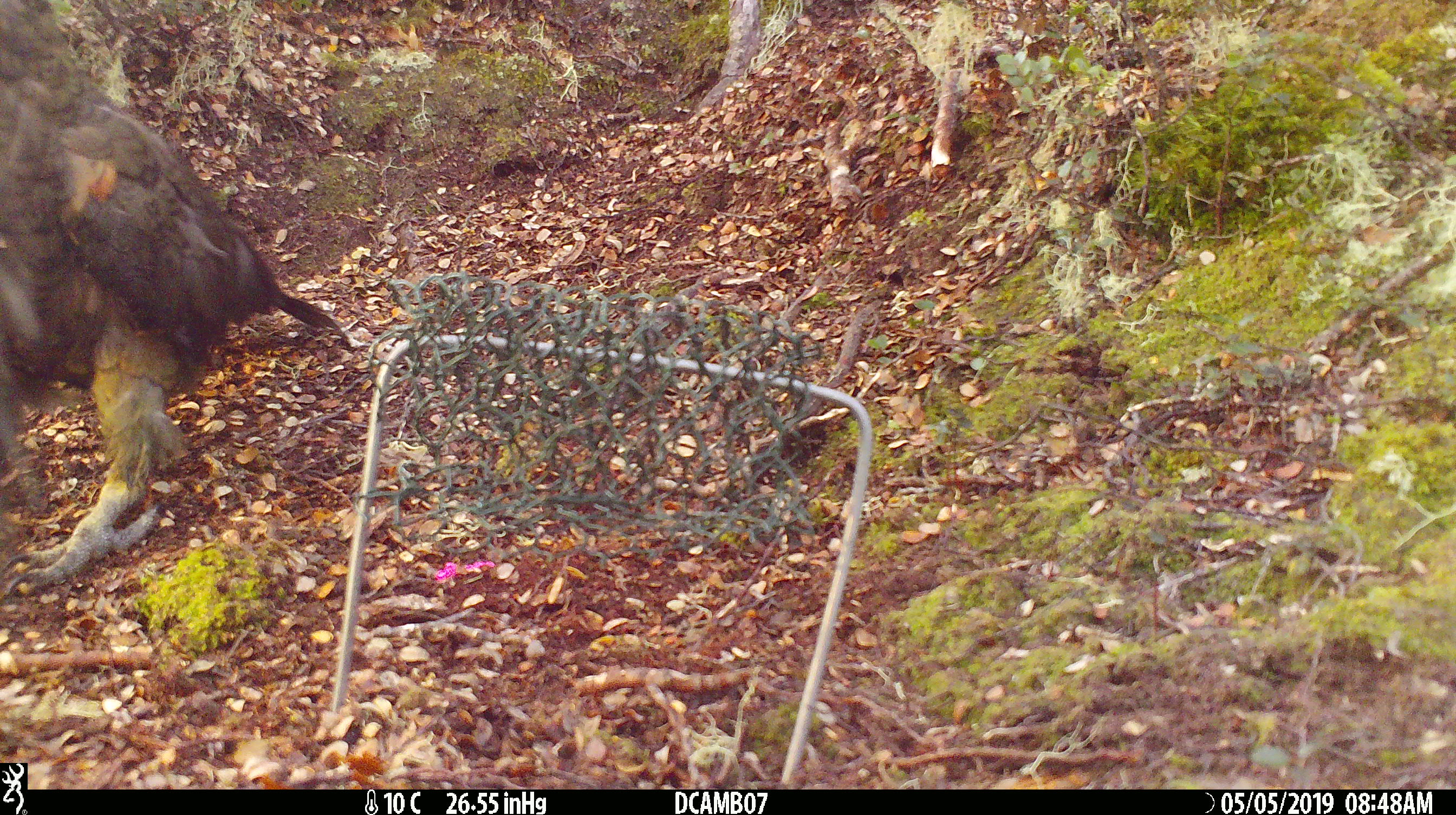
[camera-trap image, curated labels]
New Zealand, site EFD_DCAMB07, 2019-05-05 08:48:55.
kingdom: Animalia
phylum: Chordata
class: Aves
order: Psittaciformes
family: Strigopidae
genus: Nestor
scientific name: Nestor notabilis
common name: kea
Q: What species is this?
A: Kea (Nestor notabilis).